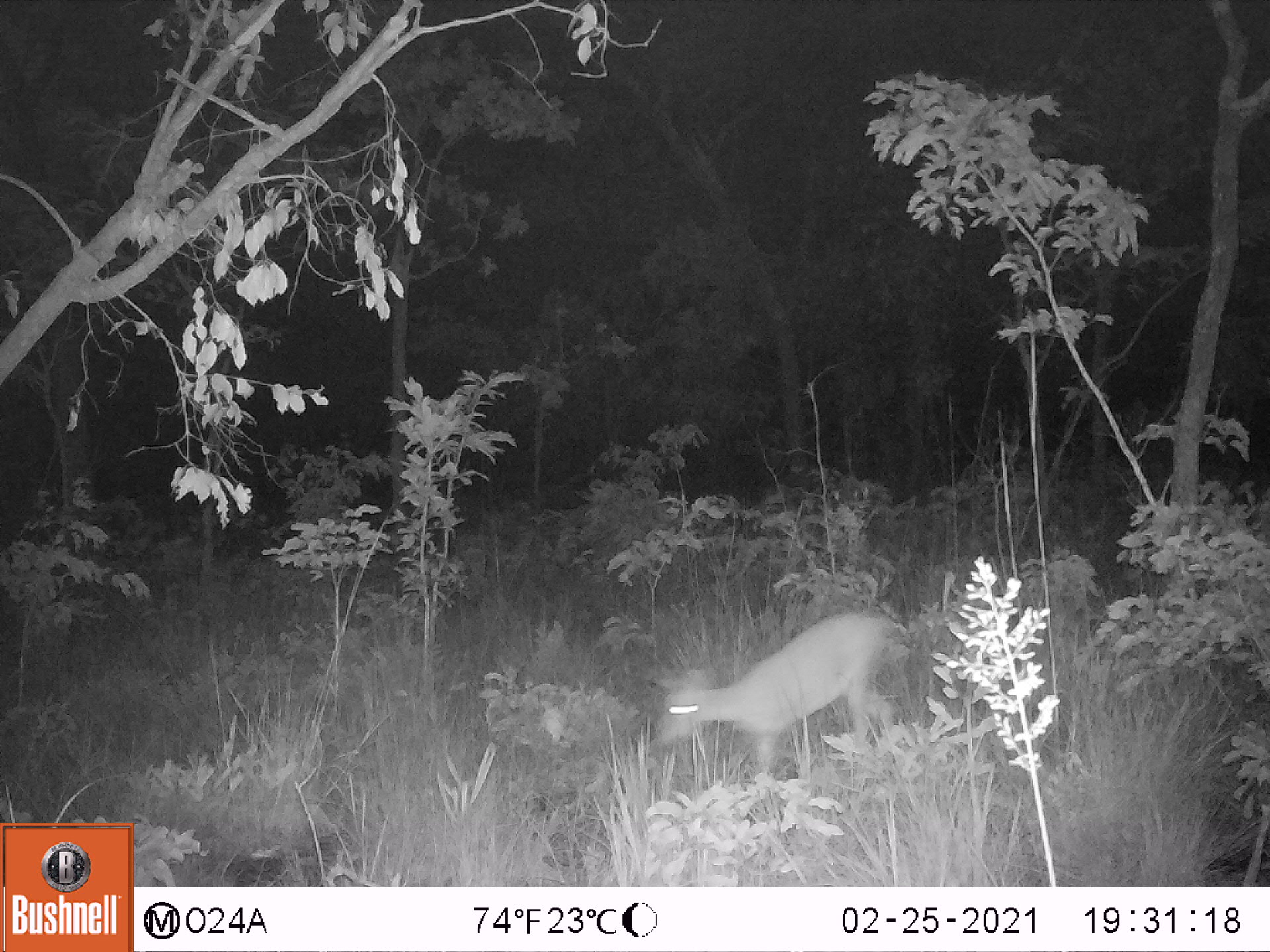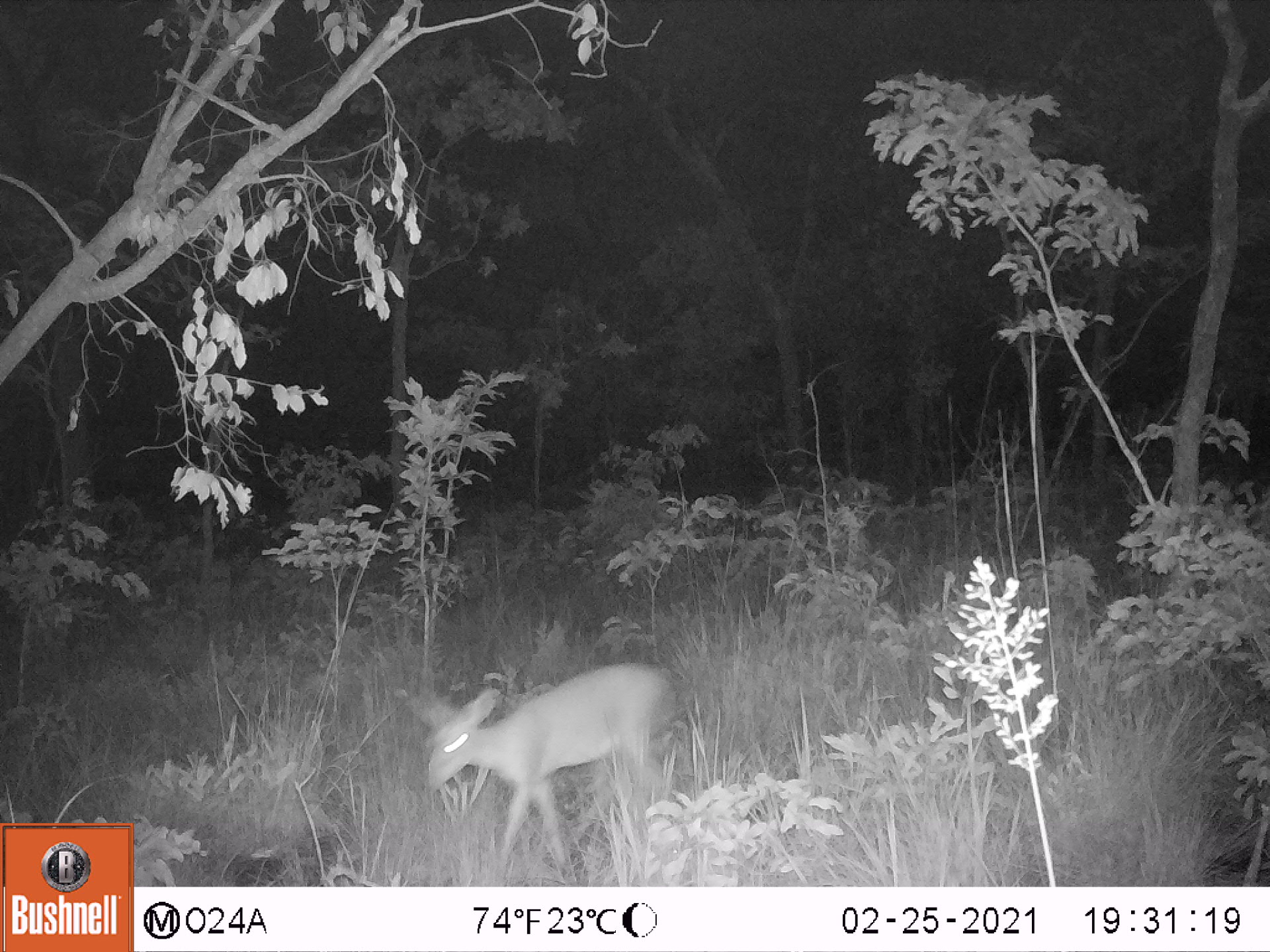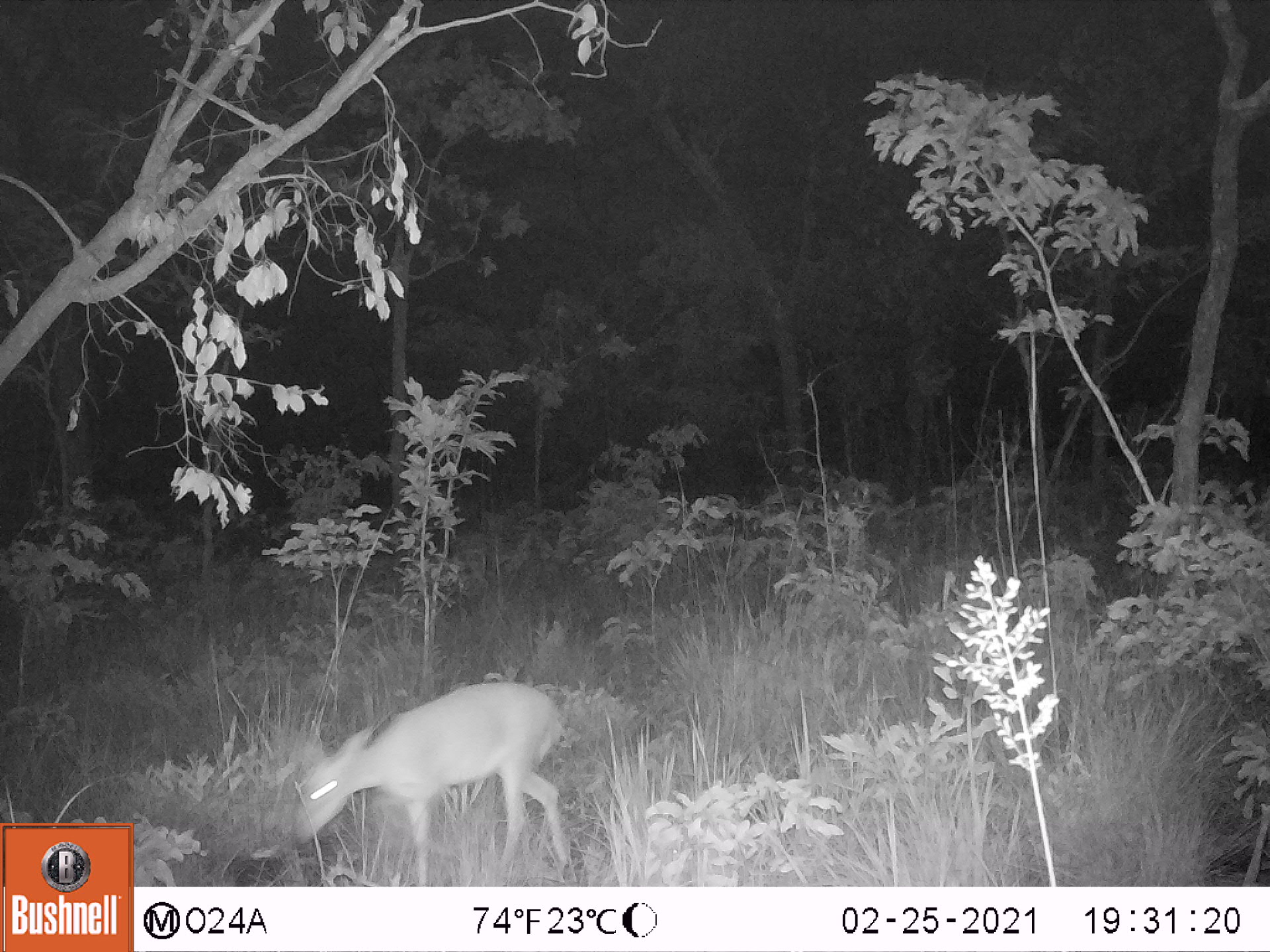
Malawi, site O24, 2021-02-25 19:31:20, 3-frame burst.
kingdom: Animalia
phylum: Chordata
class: Mammalia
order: Artiodactyla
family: Bovidae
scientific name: Antilopinae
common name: small antelope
Small antelope (Antilopinae), count 1.